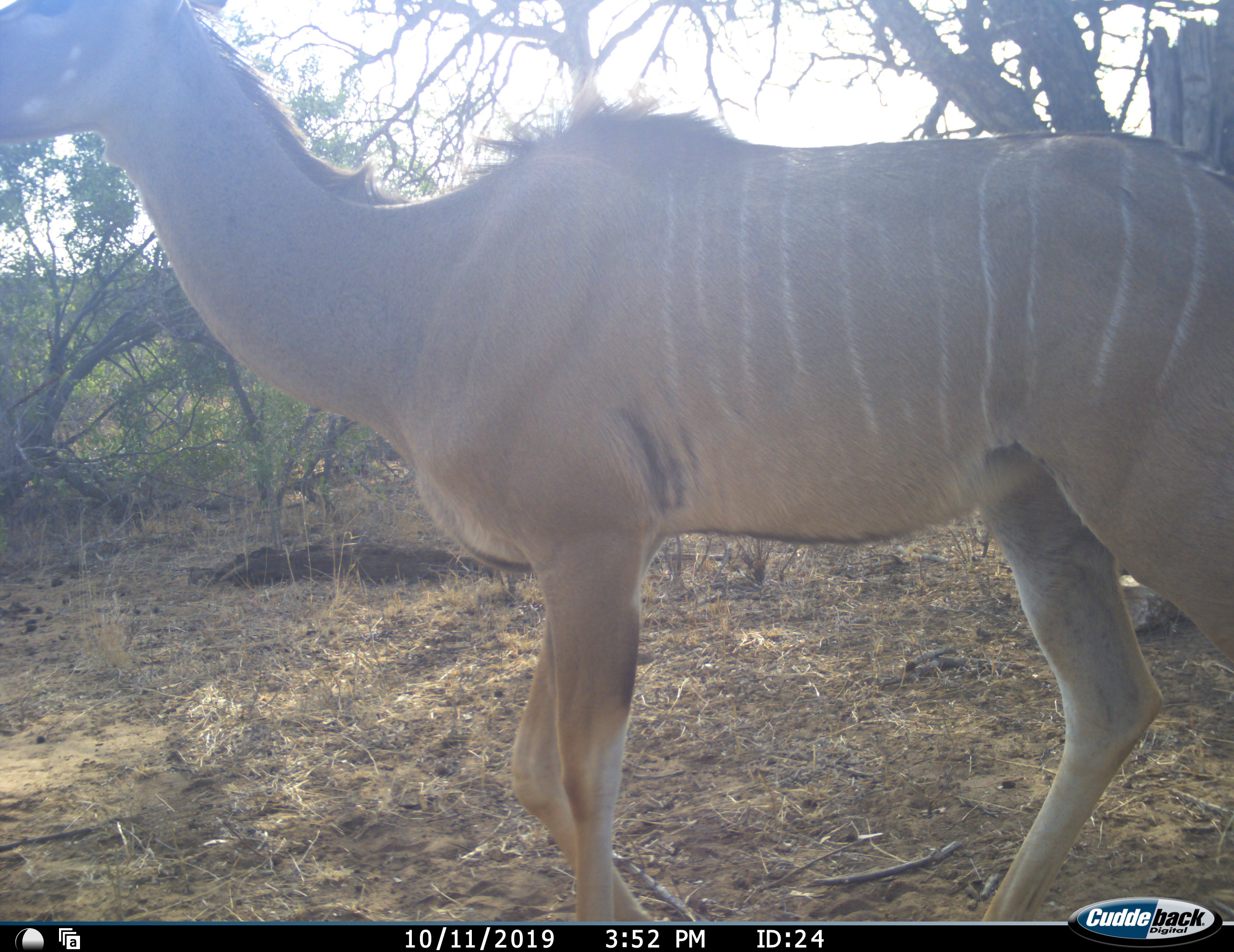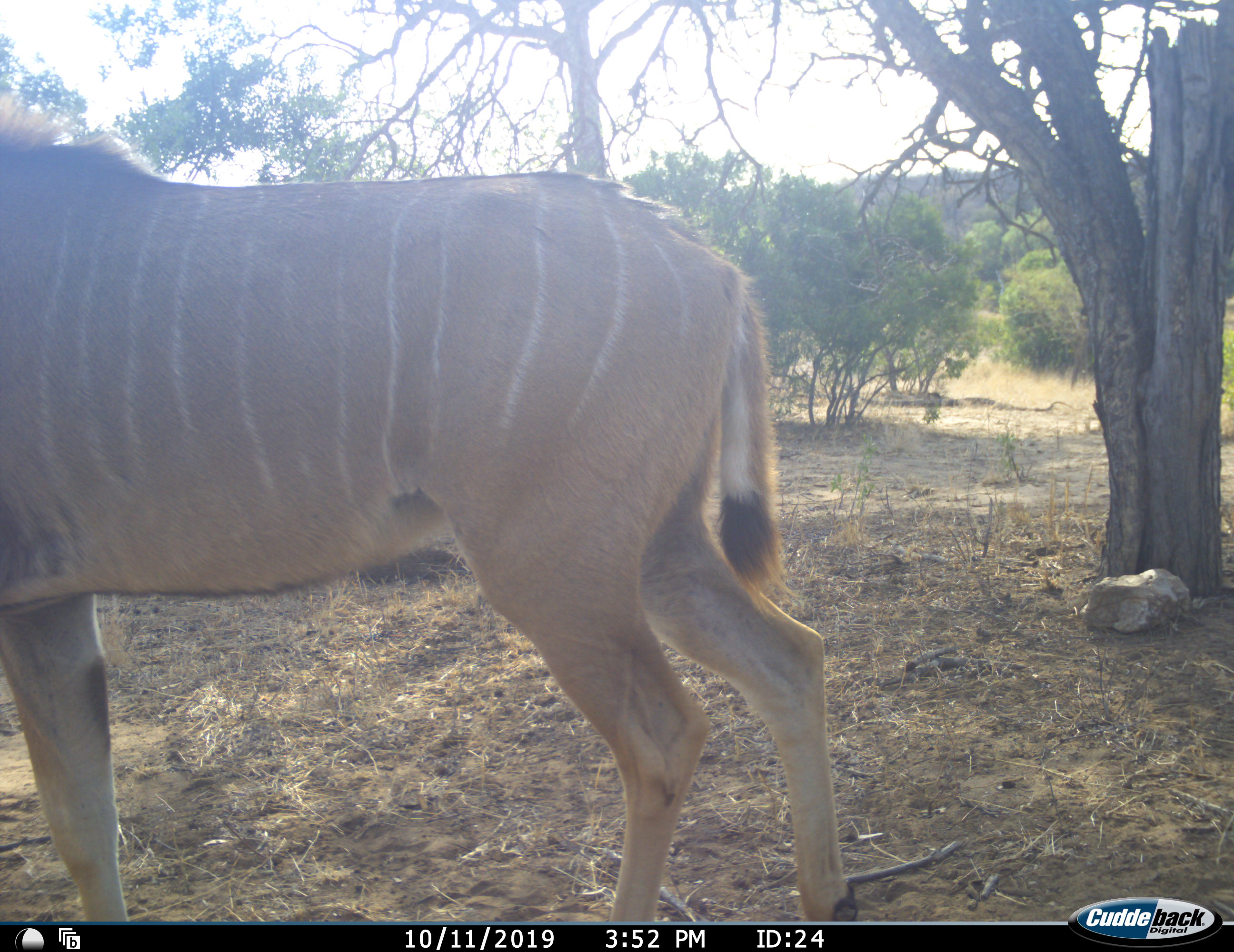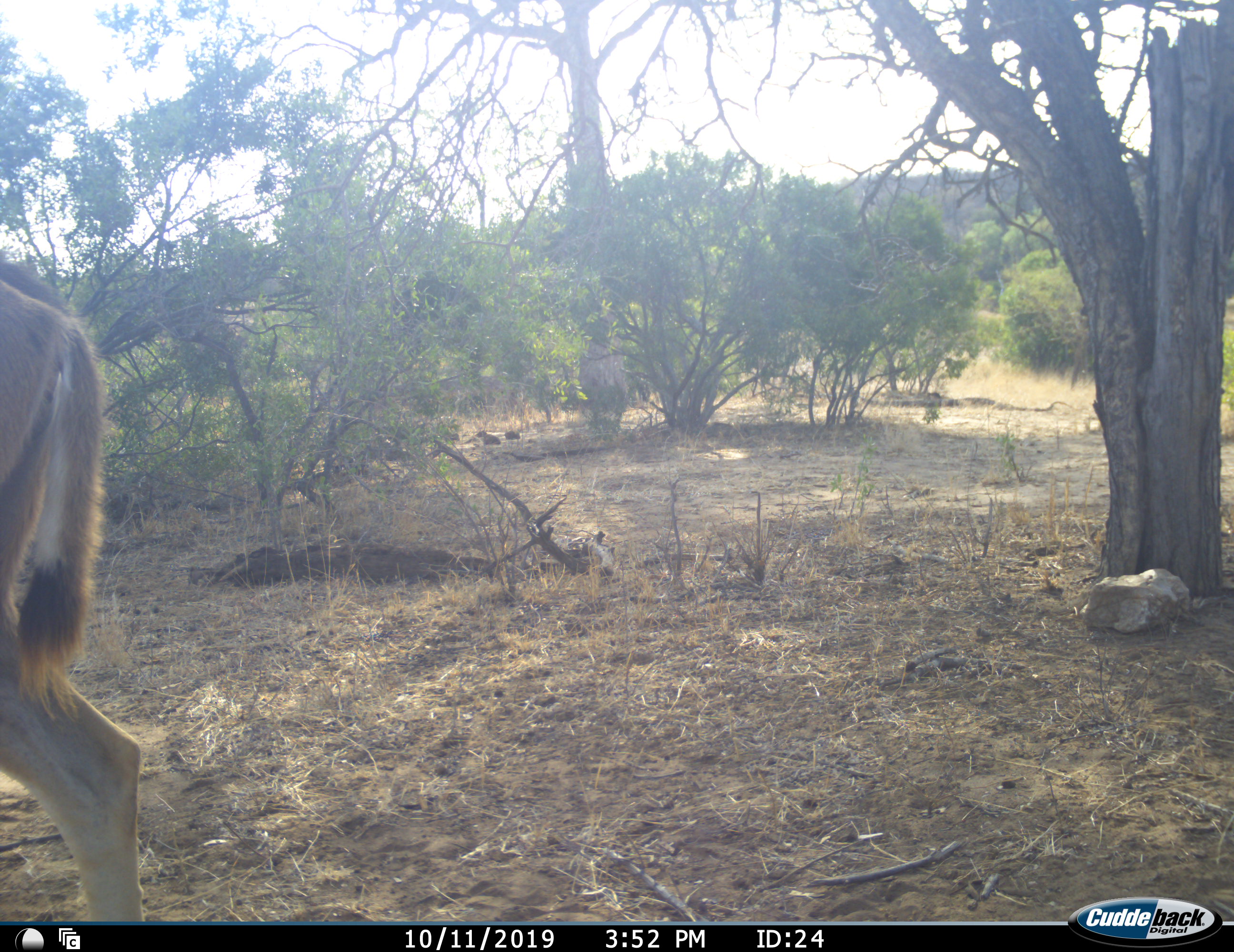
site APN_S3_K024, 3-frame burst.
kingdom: Animalia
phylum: Chordata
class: Mammalia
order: Artiodactyla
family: Bovidae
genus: Tragelaphus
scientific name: Tragelaphus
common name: kudu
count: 1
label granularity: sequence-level